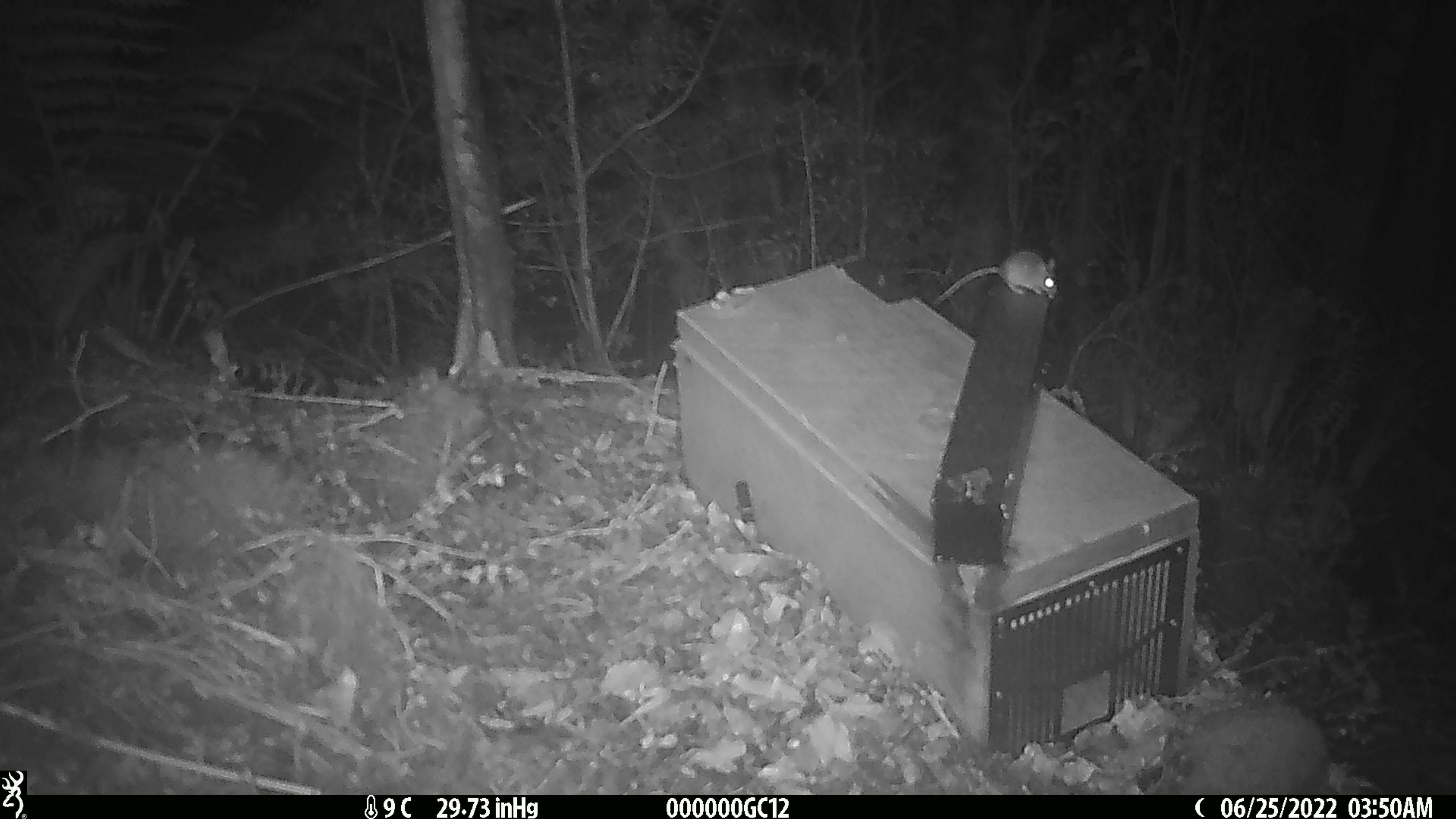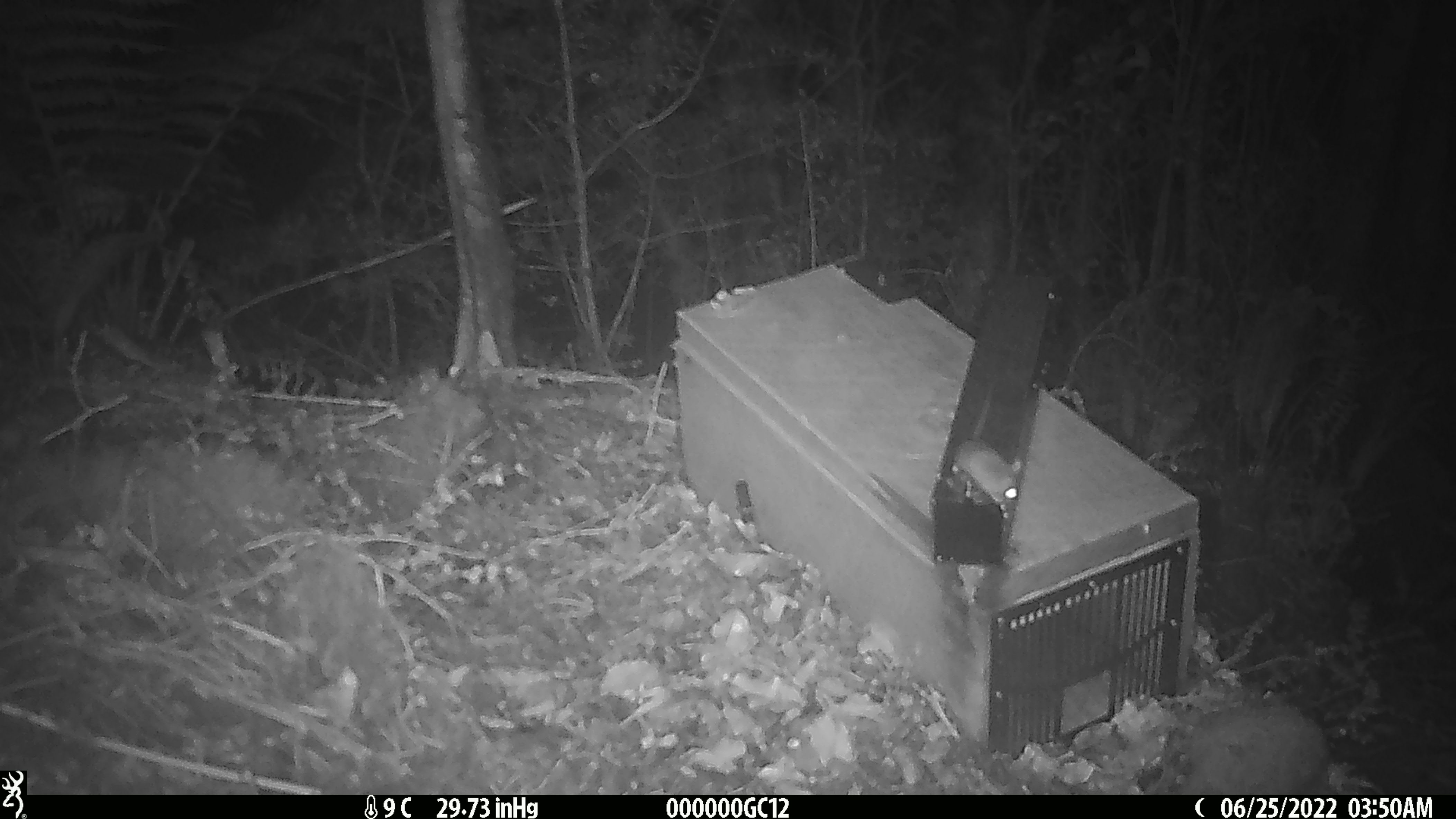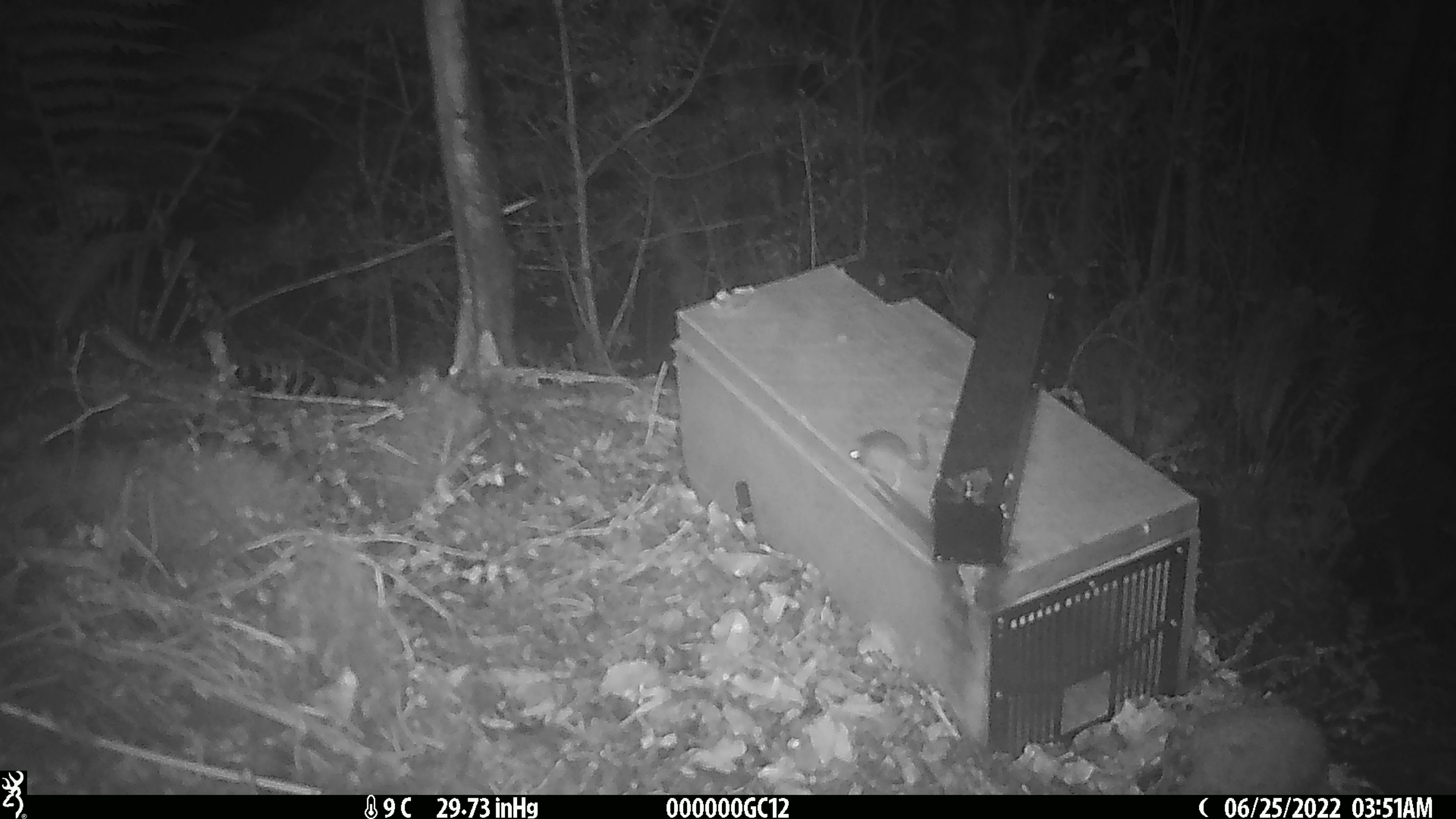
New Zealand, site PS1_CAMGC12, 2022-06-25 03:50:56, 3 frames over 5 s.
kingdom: Animalia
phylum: Chordata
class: Mammalia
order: Rodentia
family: Muridae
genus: Mus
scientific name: Mus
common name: mouse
Mouse (Mus).